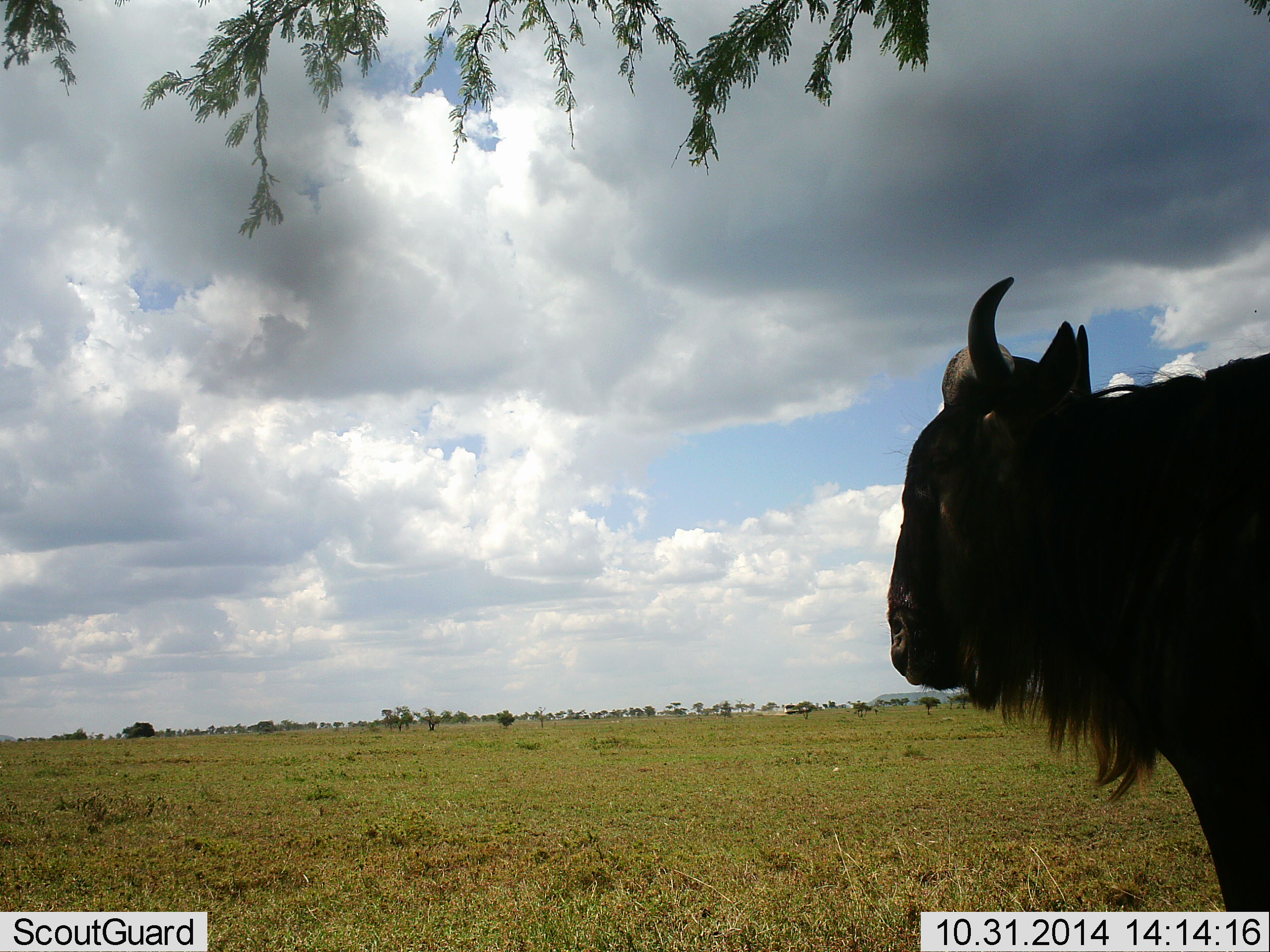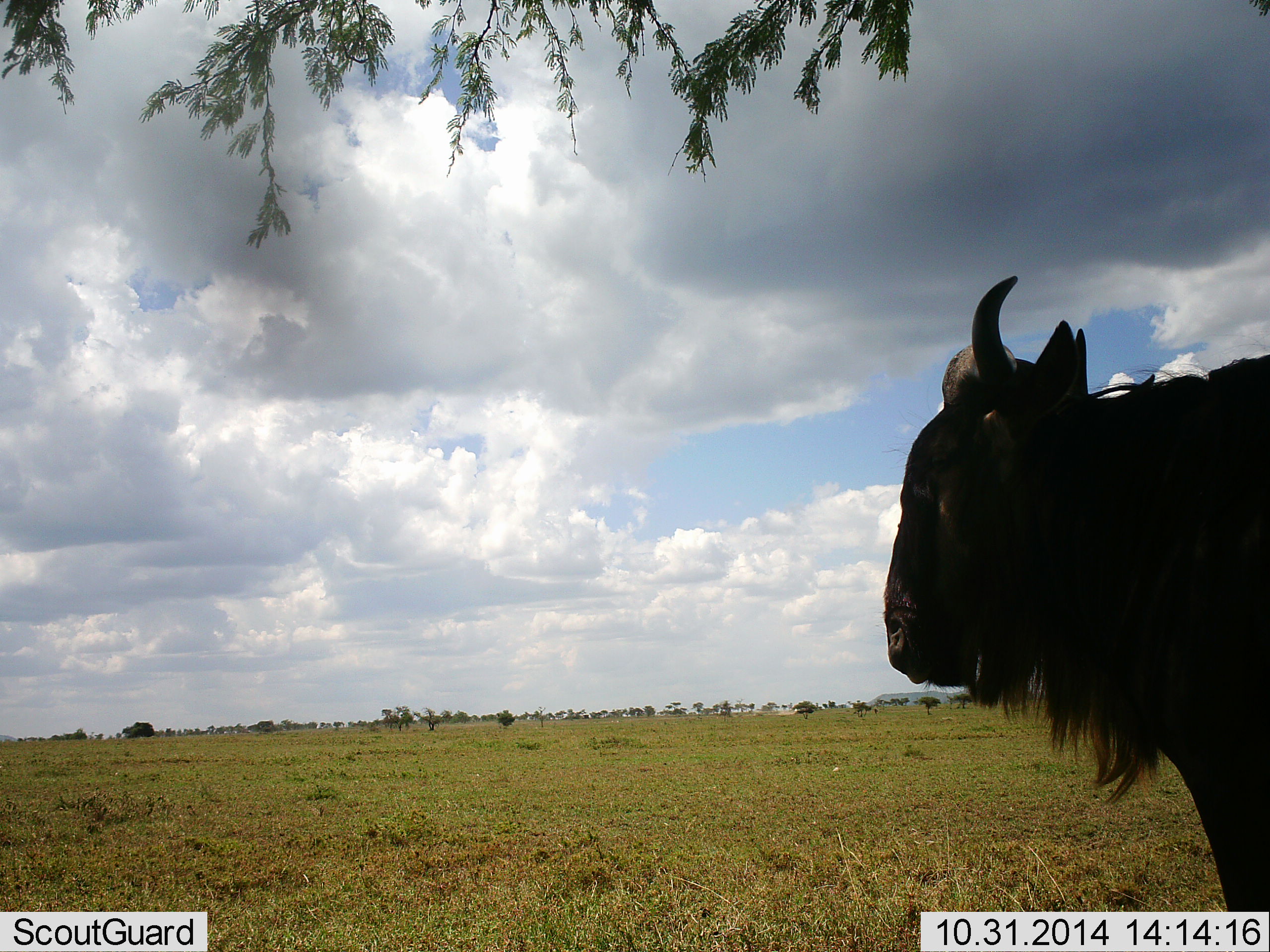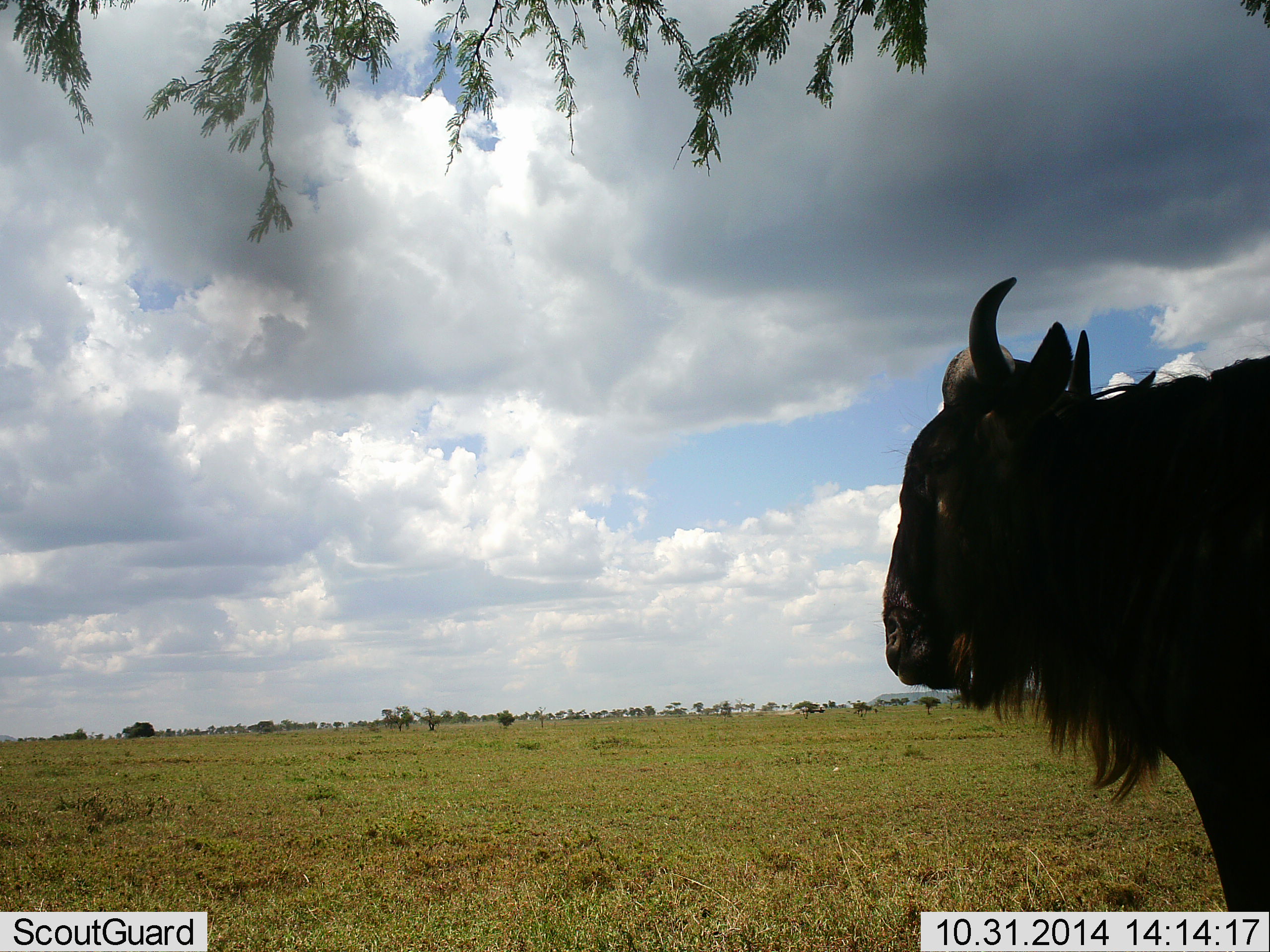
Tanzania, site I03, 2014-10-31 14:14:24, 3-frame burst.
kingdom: Animalia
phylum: Chordata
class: Mammalia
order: Artiodactyla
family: Bovidae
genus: Connochaetes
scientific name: Connochaetes taurinus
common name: blue wildebeest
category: wildebeest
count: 1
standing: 92%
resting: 0%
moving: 0%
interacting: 0%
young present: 0%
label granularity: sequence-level